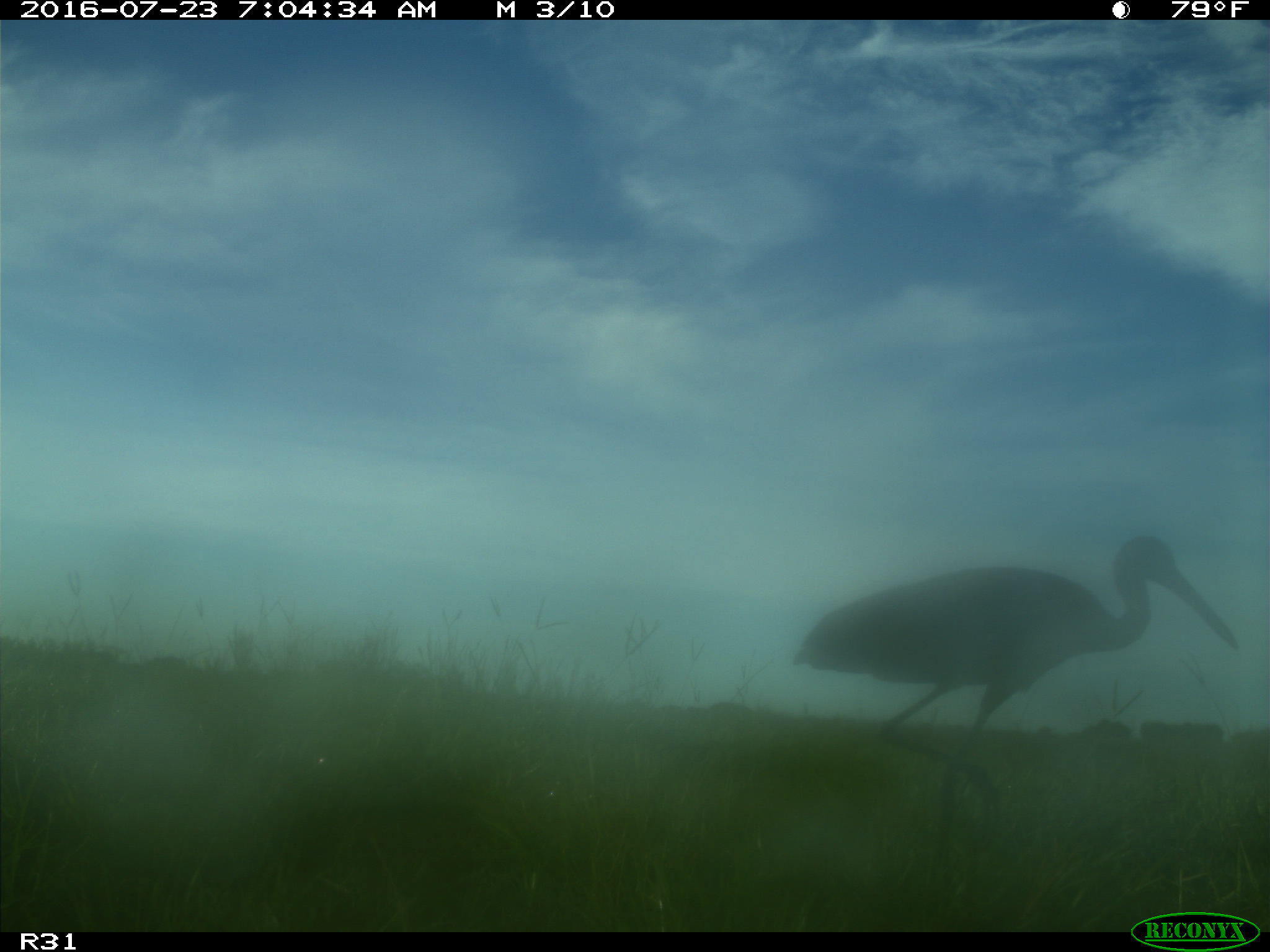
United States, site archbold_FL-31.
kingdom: Animalia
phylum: Chordata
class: Aves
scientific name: Aves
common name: birds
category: unidentified bird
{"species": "unidentified bird (birds) (Aves)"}